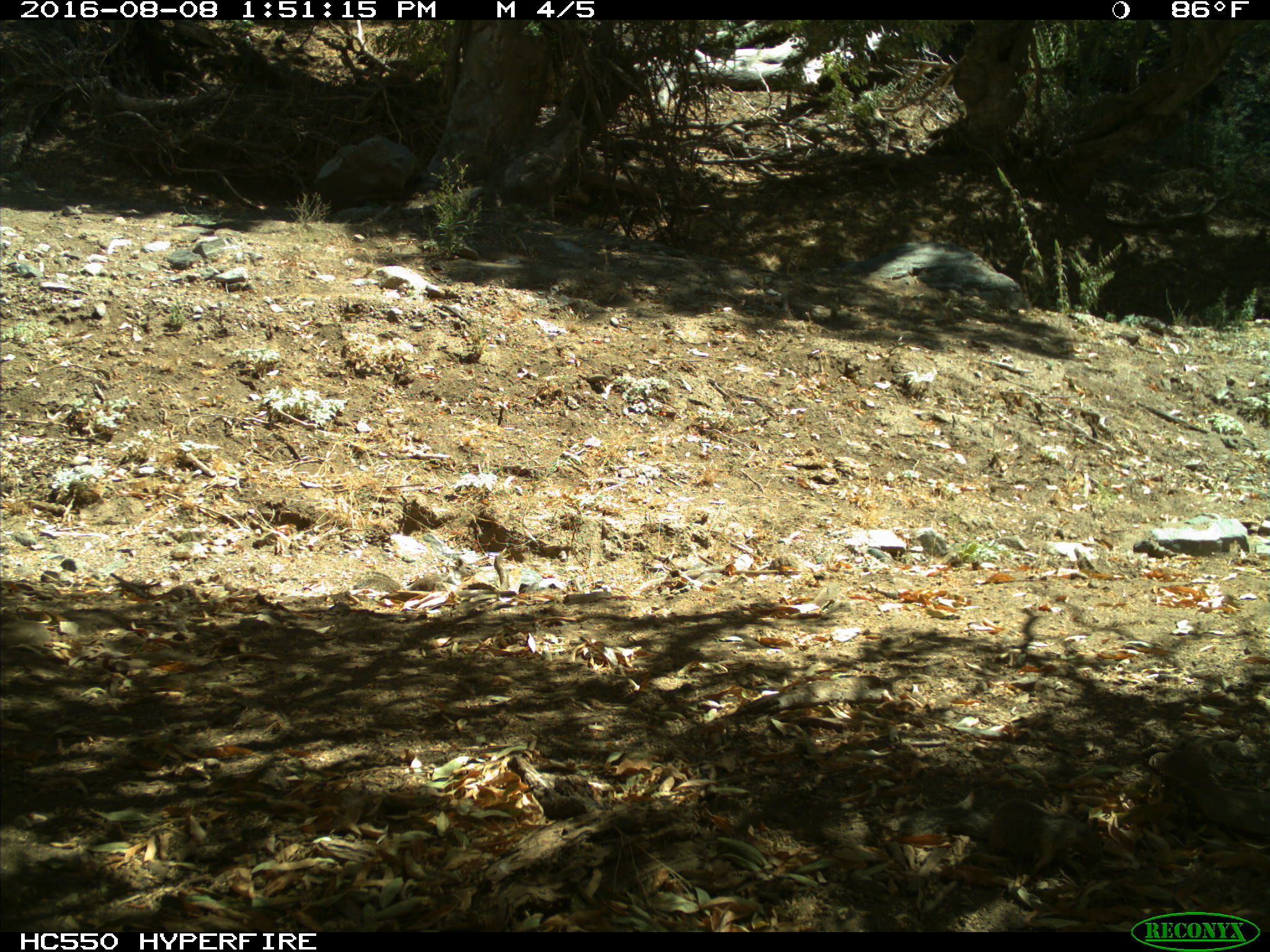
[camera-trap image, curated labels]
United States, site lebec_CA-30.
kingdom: Animalia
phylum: Chordata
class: Mammalia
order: Rodentia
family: Sciuridae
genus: Otospermophilus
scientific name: Otospermophilus beecheyi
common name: california ground squirrel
Otospermophilus beecheyi (california ground squirrel).